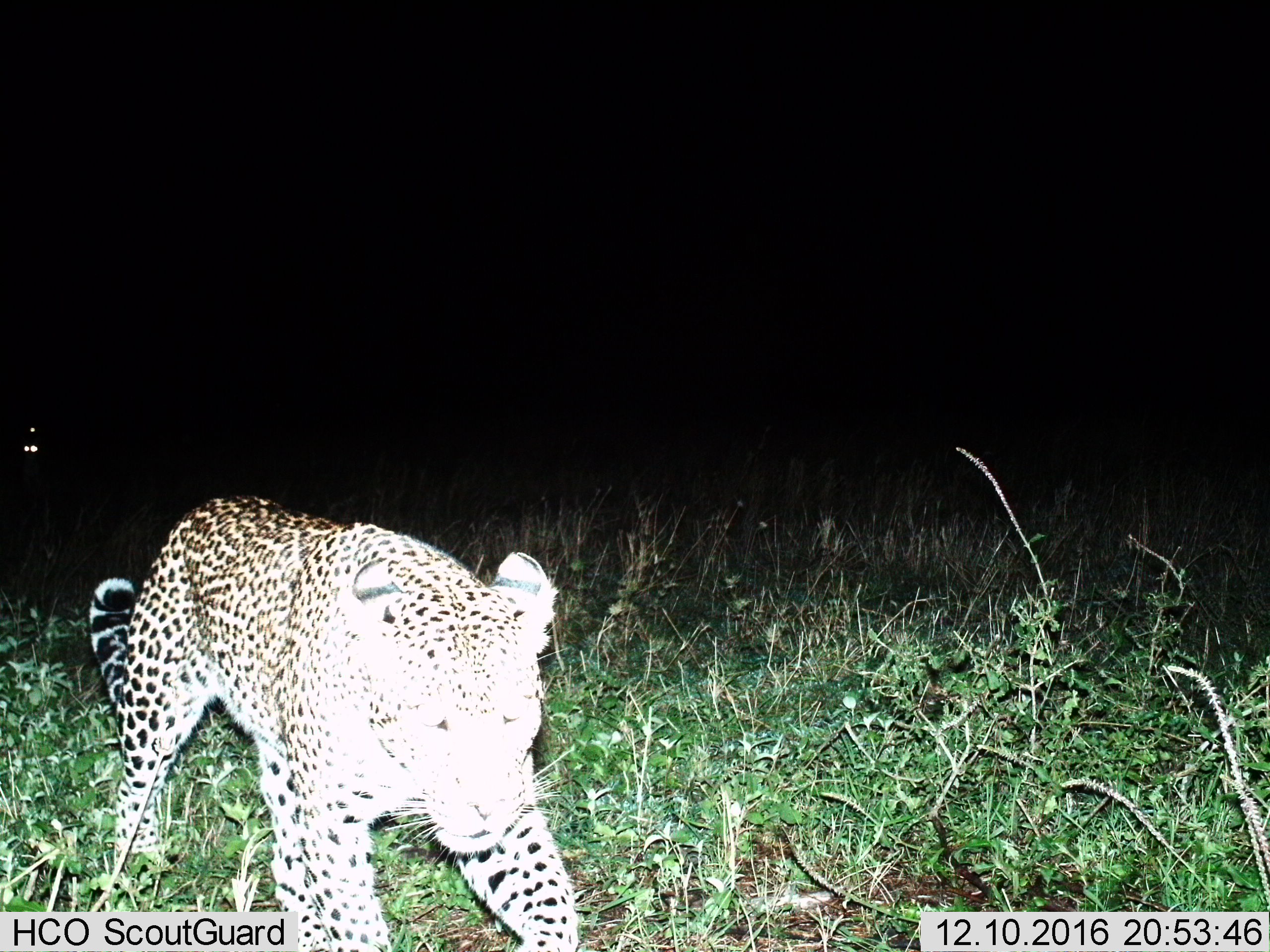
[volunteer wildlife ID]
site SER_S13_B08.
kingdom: Animalia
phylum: Chordata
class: Mammalia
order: Carnivora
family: Felidae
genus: Panthera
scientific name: Panthera pardus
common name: leopard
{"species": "leopard (Panthera pardus)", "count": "1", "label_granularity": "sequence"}